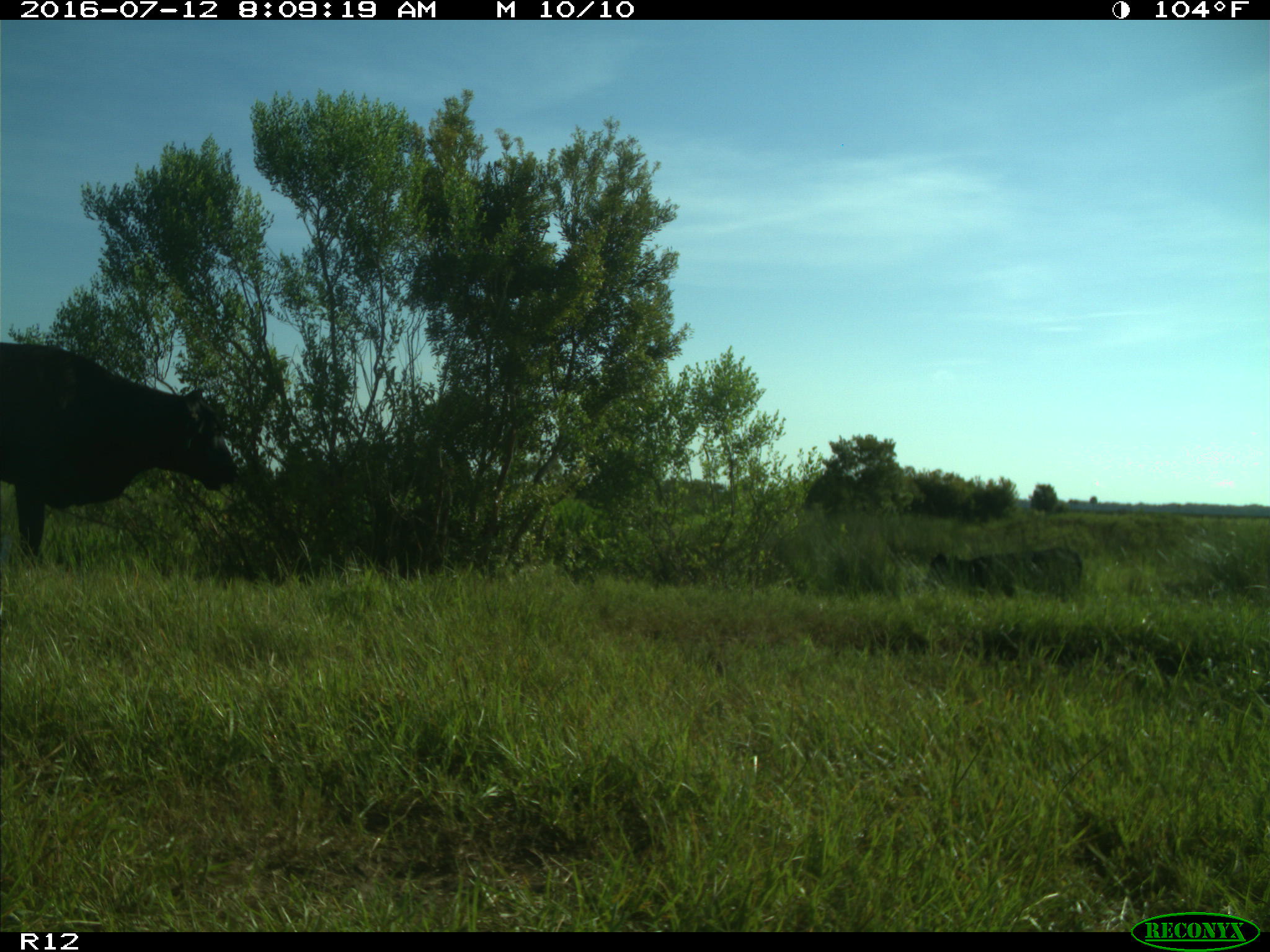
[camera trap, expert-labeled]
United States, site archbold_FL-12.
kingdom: Animalia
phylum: Chordata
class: Mammalia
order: Artiodactyla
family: Bovidae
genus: Bos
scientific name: Bos taurus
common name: domestic cow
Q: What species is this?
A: Bos taurus (domestic cow).